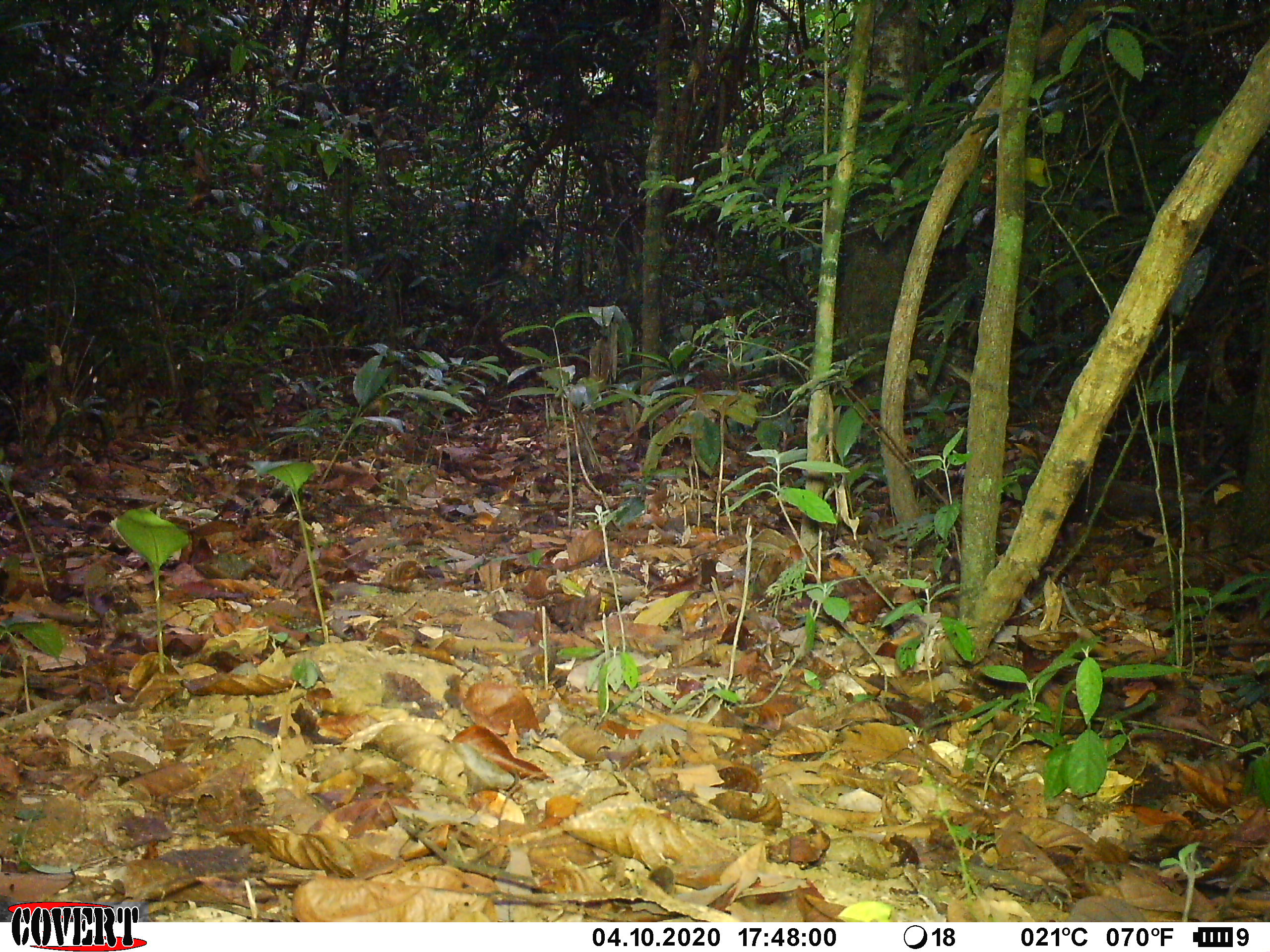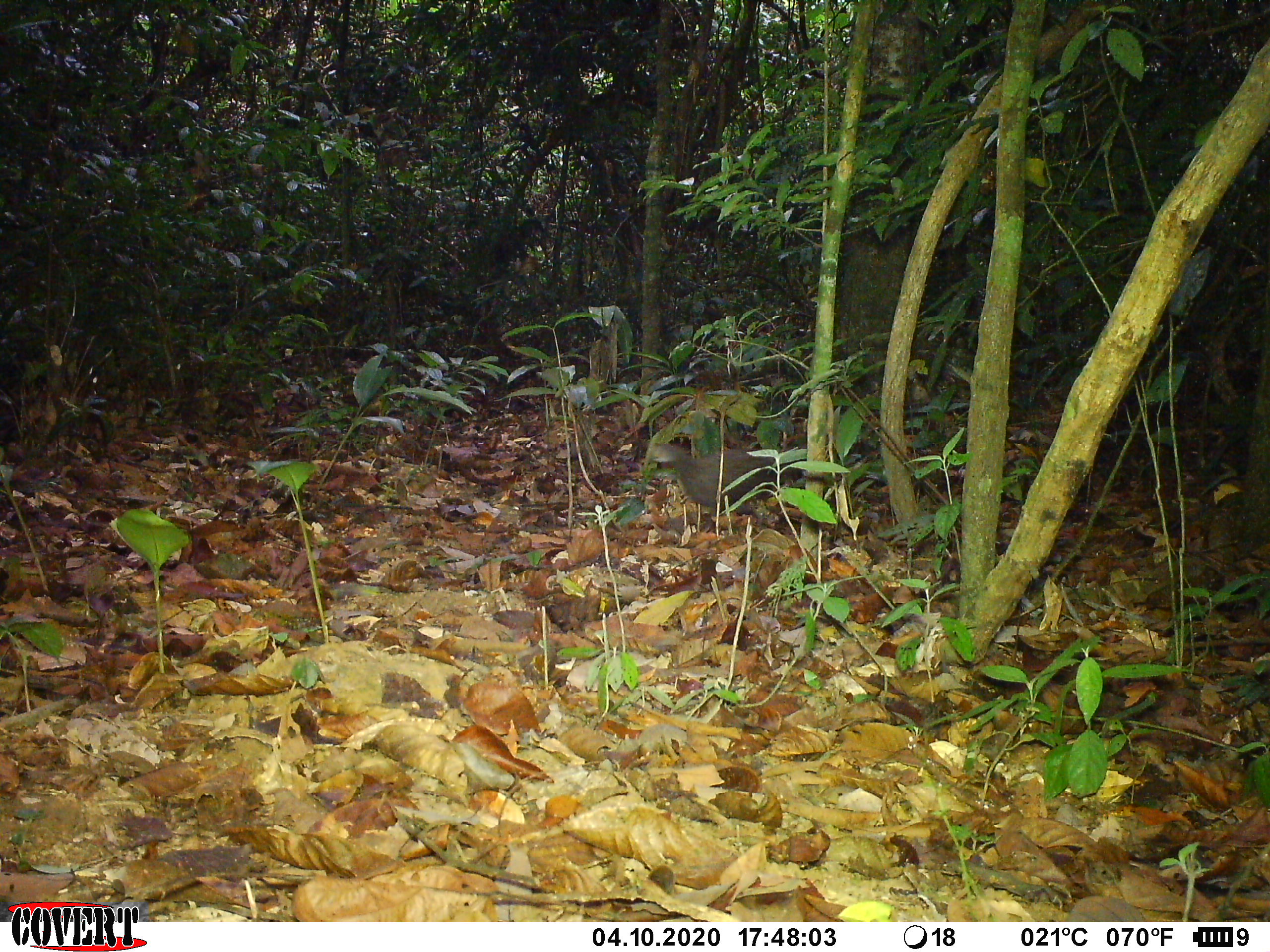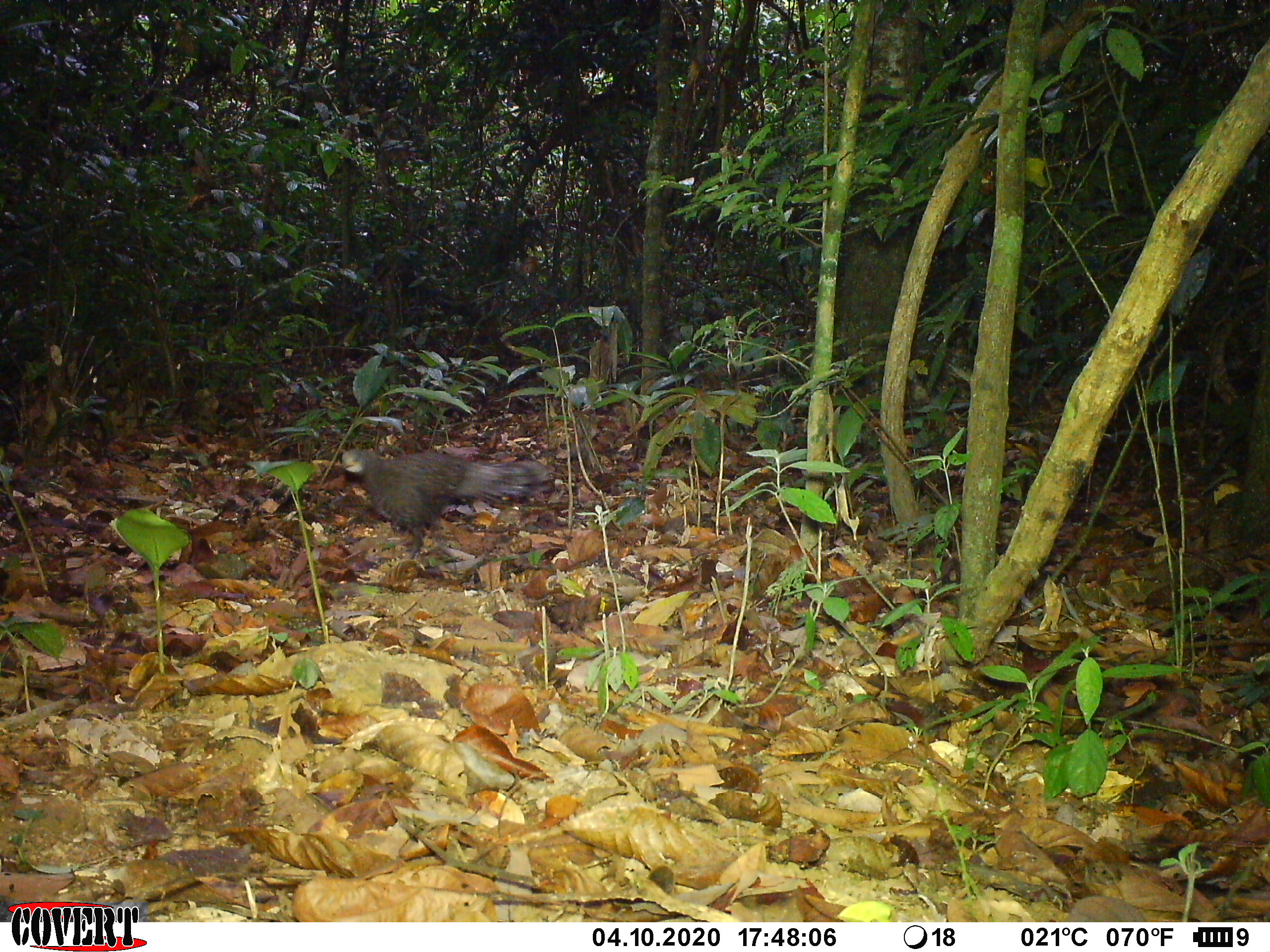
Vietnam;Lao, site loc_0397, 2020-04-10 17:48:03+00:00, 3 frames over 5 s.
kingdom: Animalia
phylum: Chordata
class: Aves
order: Galliformes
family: Phasianidae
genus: Polyplectron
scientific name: Polyplectron bicalcaratum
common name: gray peacock-pheasant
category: grey peacock pheasant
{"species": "grey peacock pheasant (gray peacock-pheasant) (Polyplectron bicalcaratum)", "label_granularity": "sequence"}